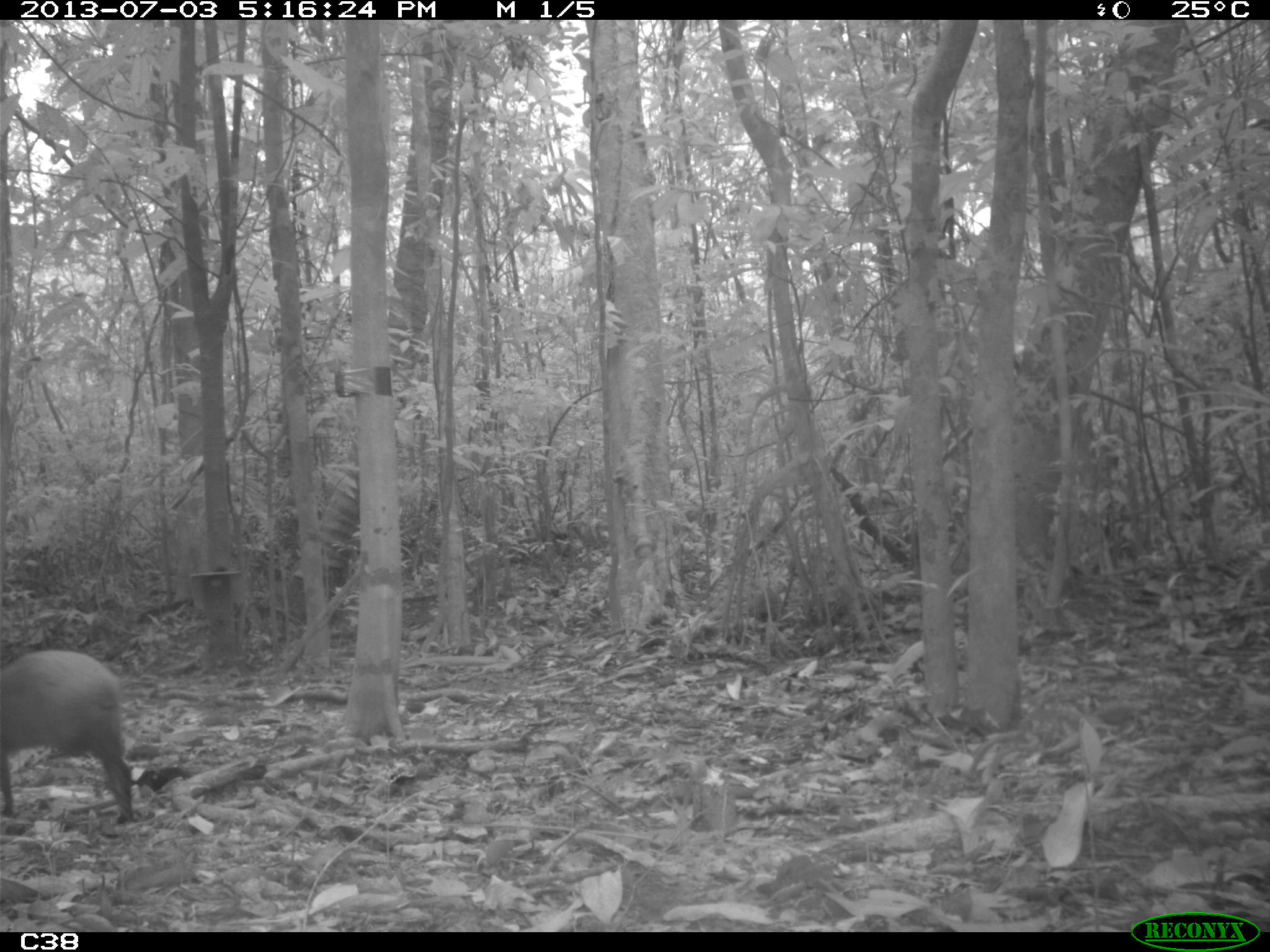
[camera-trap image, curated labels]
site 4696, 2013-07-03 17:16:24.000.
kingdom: Animalia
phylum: Chordata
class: Mammalia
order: Rodentia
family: Dasyproctidae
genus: Dasyprocta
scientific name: Dasyprocta leporina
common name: red-rumped agouti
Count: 1.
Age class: adult.